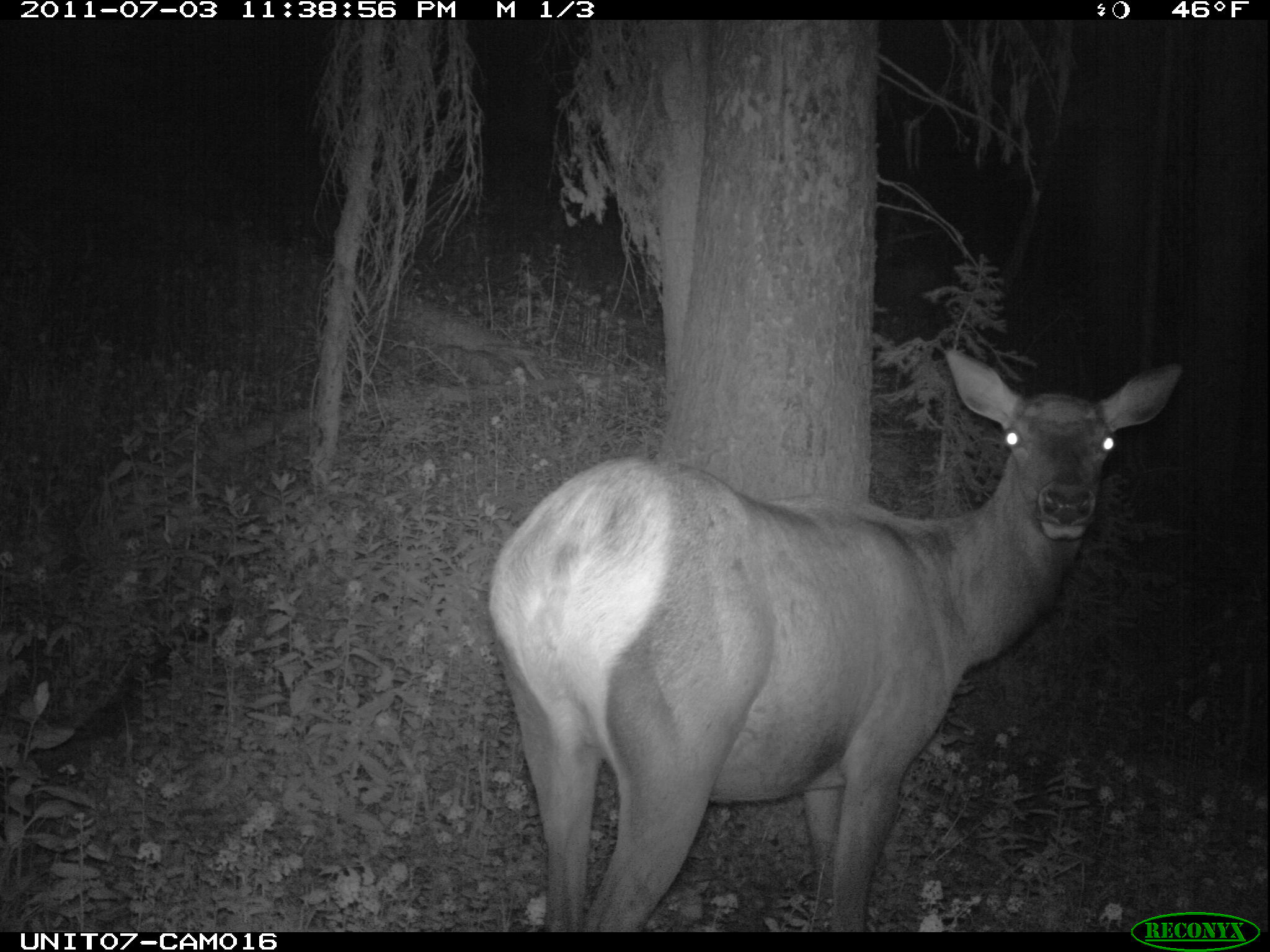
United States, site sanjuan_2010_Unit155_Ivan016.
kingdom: Animalia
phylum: Chordata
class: Mammalia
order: Artiodactyla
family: Cervidae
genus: Cervus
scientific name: Cervus elaphus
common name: red deer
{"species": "Cervus elaphus (red deer)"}